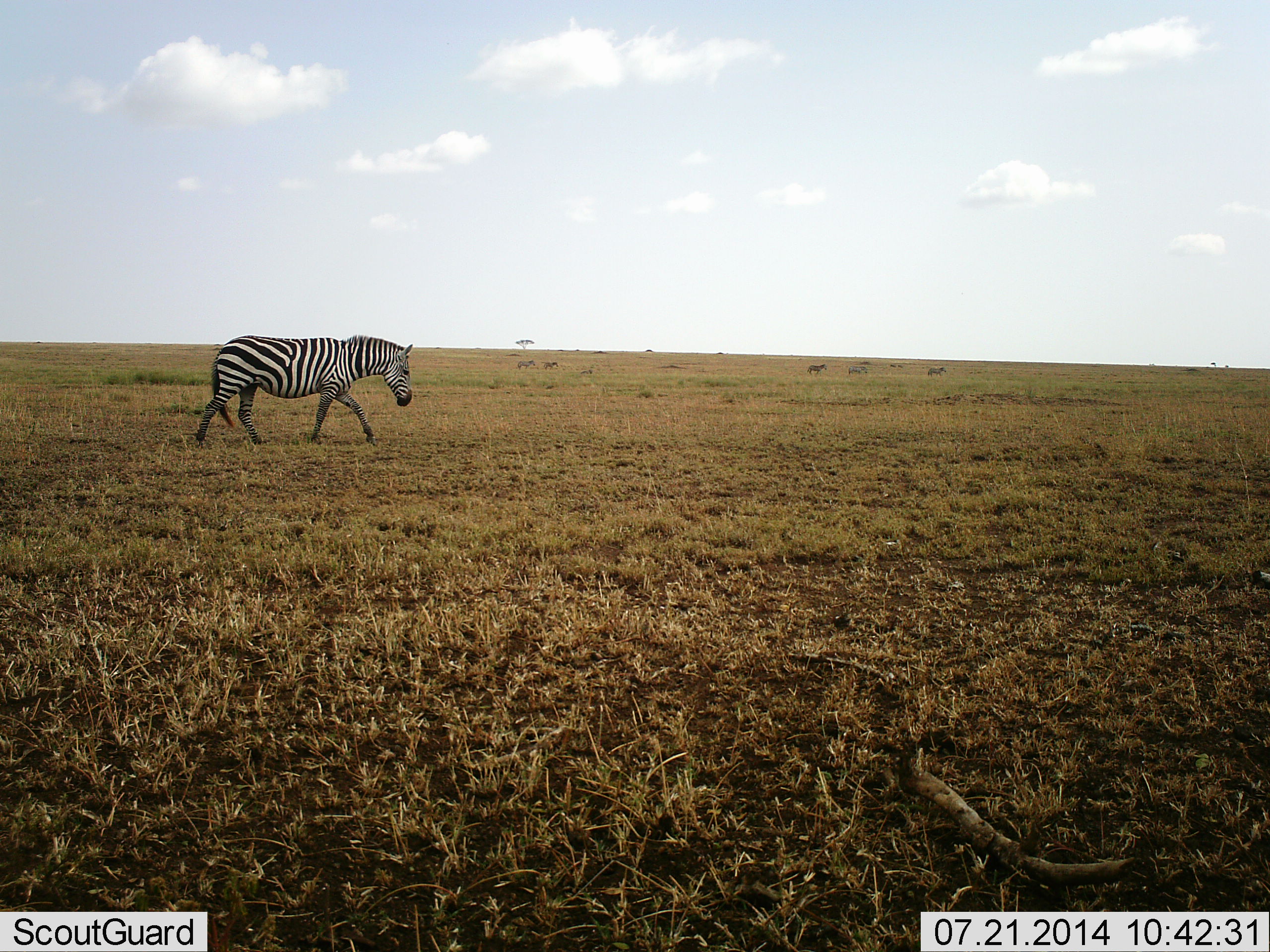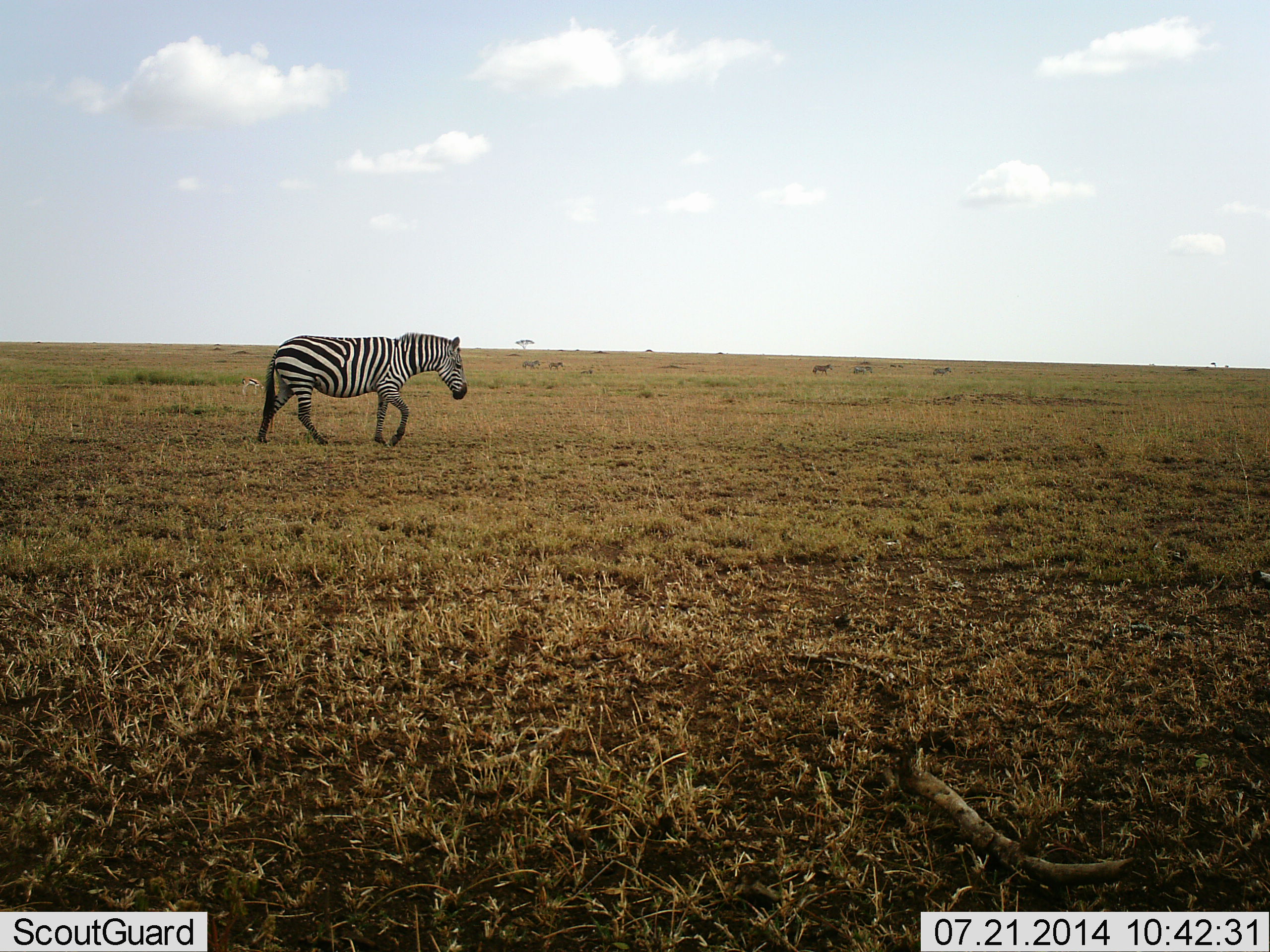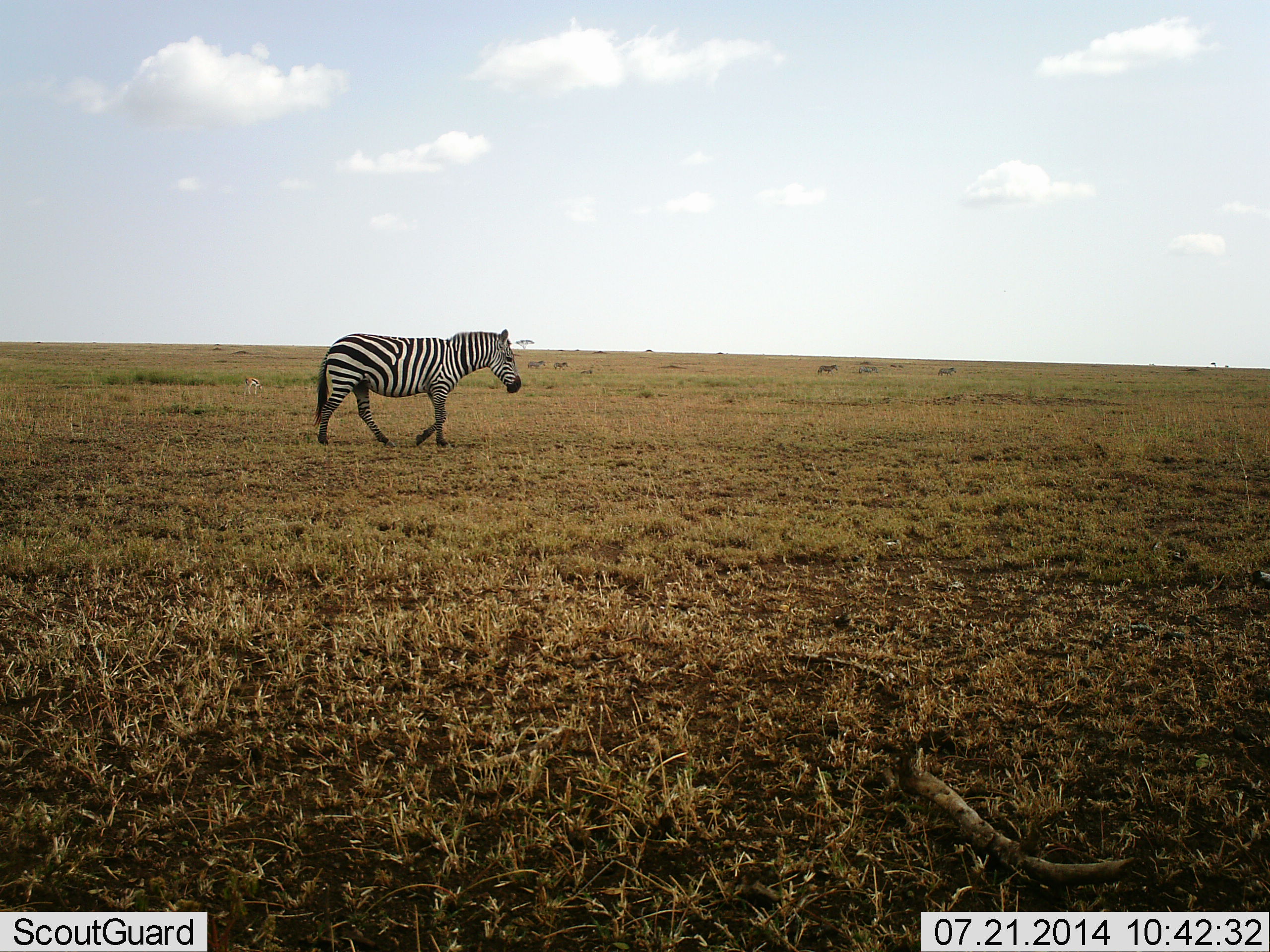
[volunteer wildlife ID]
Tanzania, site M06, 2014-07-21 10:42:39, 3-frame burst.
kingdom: Animalia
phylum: Chordata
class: Mammalia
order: Perissodactyla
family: Equidae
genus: Equus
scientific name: Equus quagga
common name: plains zebra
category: zebra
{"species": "zebra (plains zebra) (Equus quagga)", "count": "1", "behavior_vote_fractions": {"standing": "30%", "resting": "0%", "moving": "70%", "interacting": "0%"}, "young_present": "0%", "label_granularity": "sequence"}